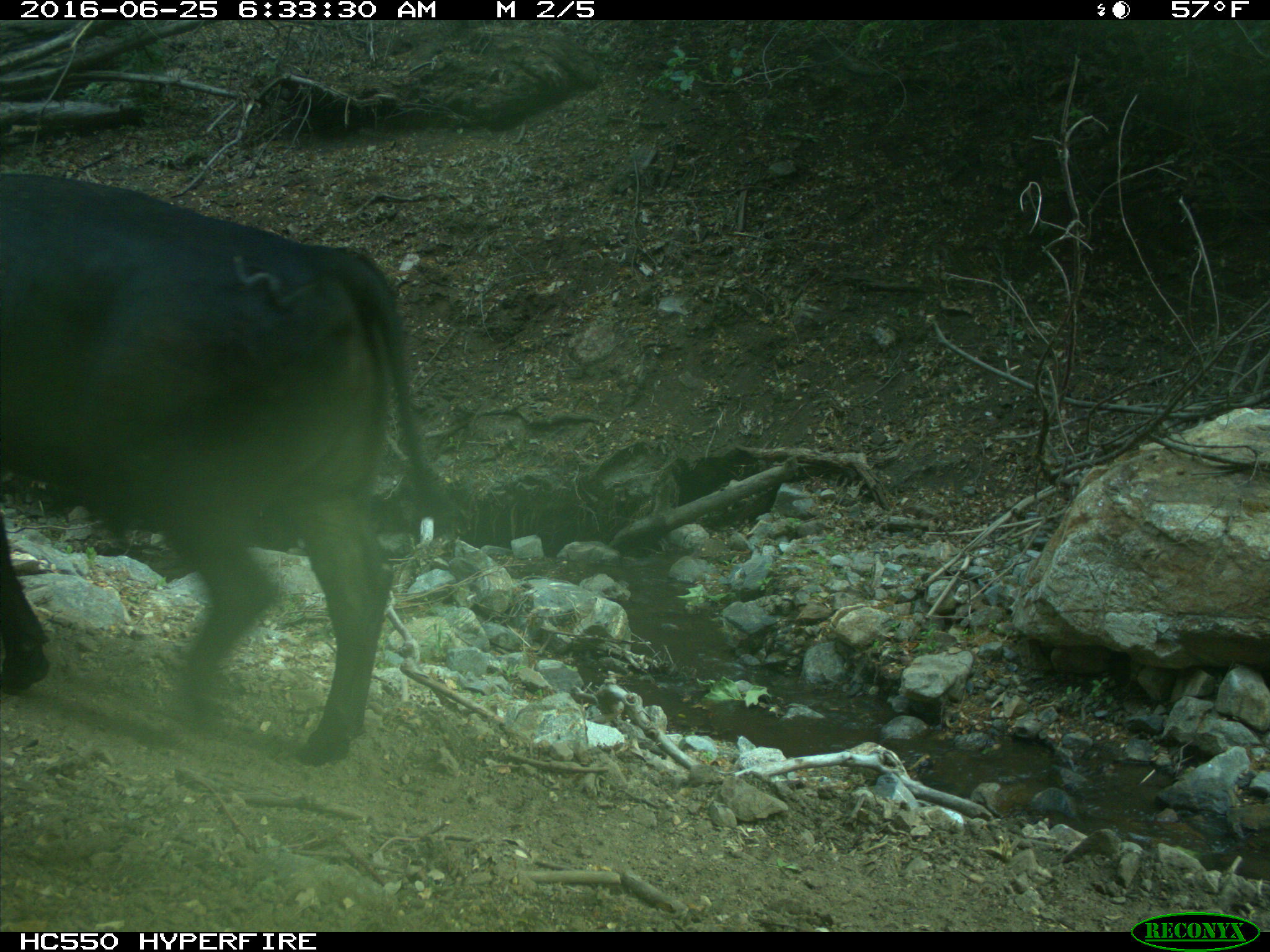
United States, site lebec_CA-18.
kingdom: Animalia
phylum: Chordata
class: Mammalia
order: Artiodactyla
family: Bovidae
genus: Bos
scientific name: Bos taurus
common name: domestic cow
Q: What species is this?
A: Bos taurus (domestic cow).